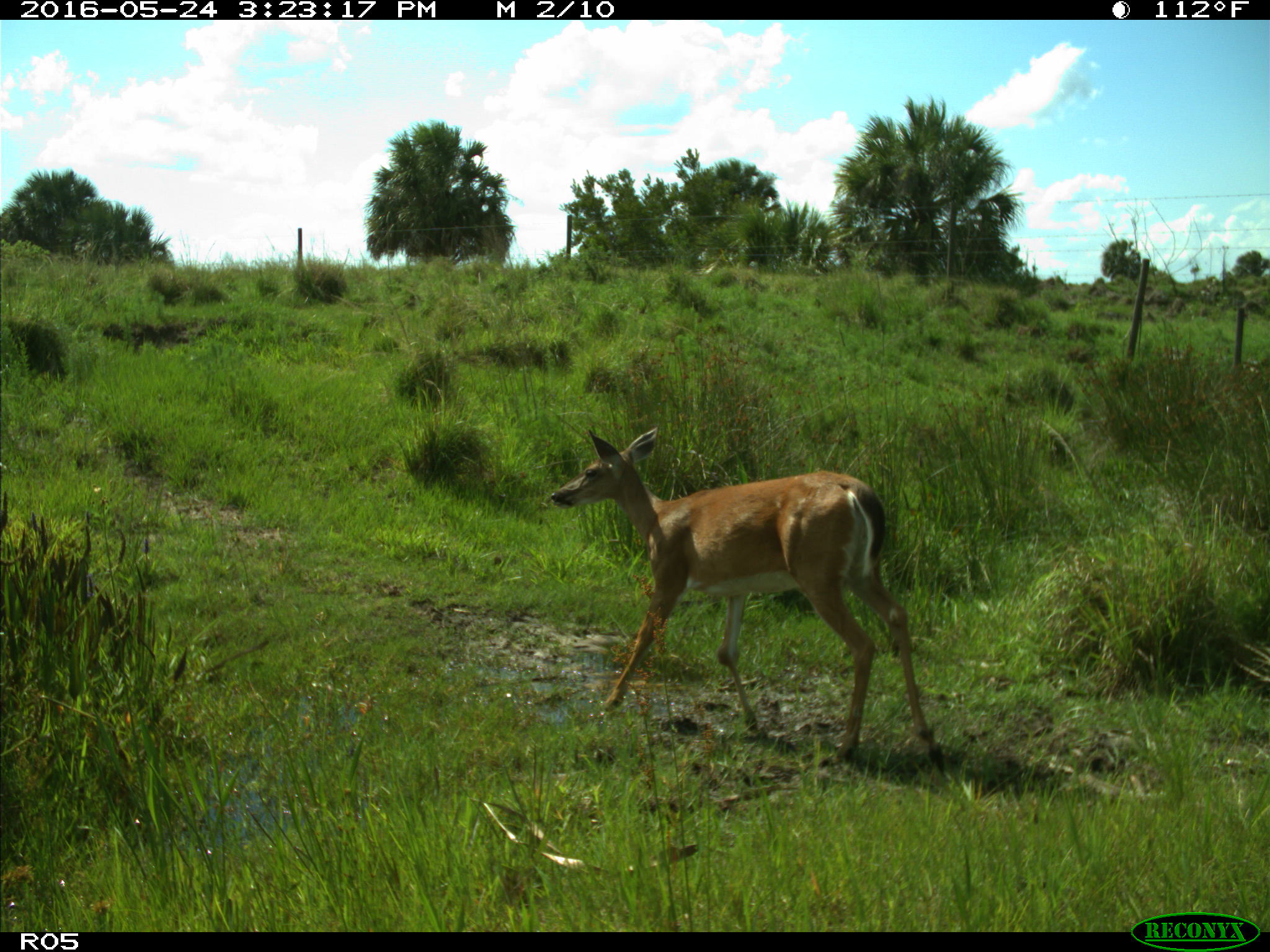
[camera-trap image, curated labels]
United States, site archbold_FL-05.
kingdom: Animalia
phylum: Chordata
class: Mammalia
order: Artiodactyla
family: Cervidae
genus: Odocoileus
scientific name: Odocoileus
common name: deer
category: unidentified deer